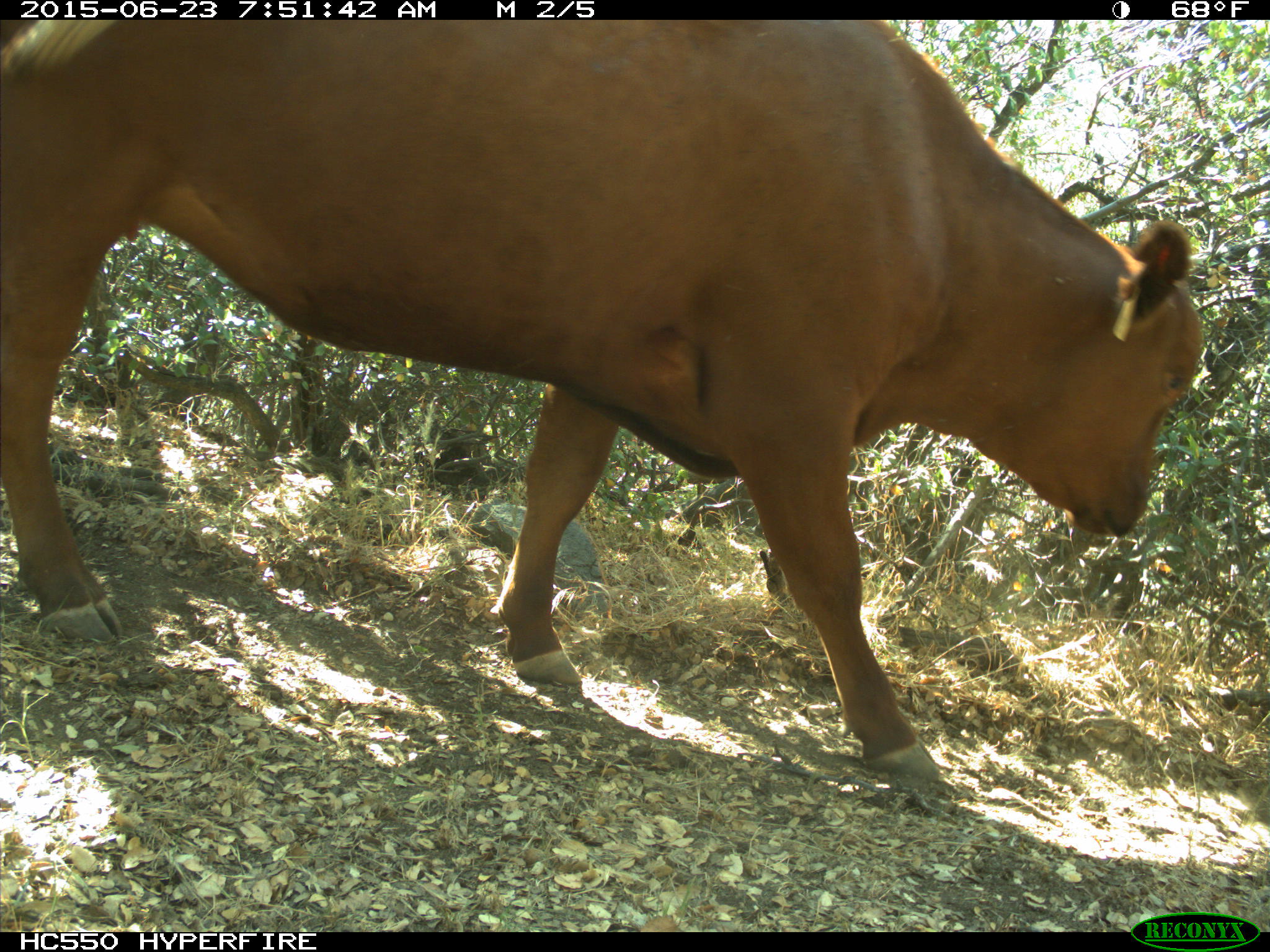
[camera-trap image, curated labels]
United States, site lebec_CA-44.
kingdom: Animalia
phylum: Chordata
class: Mammalia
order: Artiodactyla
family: Bovidae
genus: Bos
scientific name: Bos taurus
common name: domestic cow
Bos taurus (domestic cow).